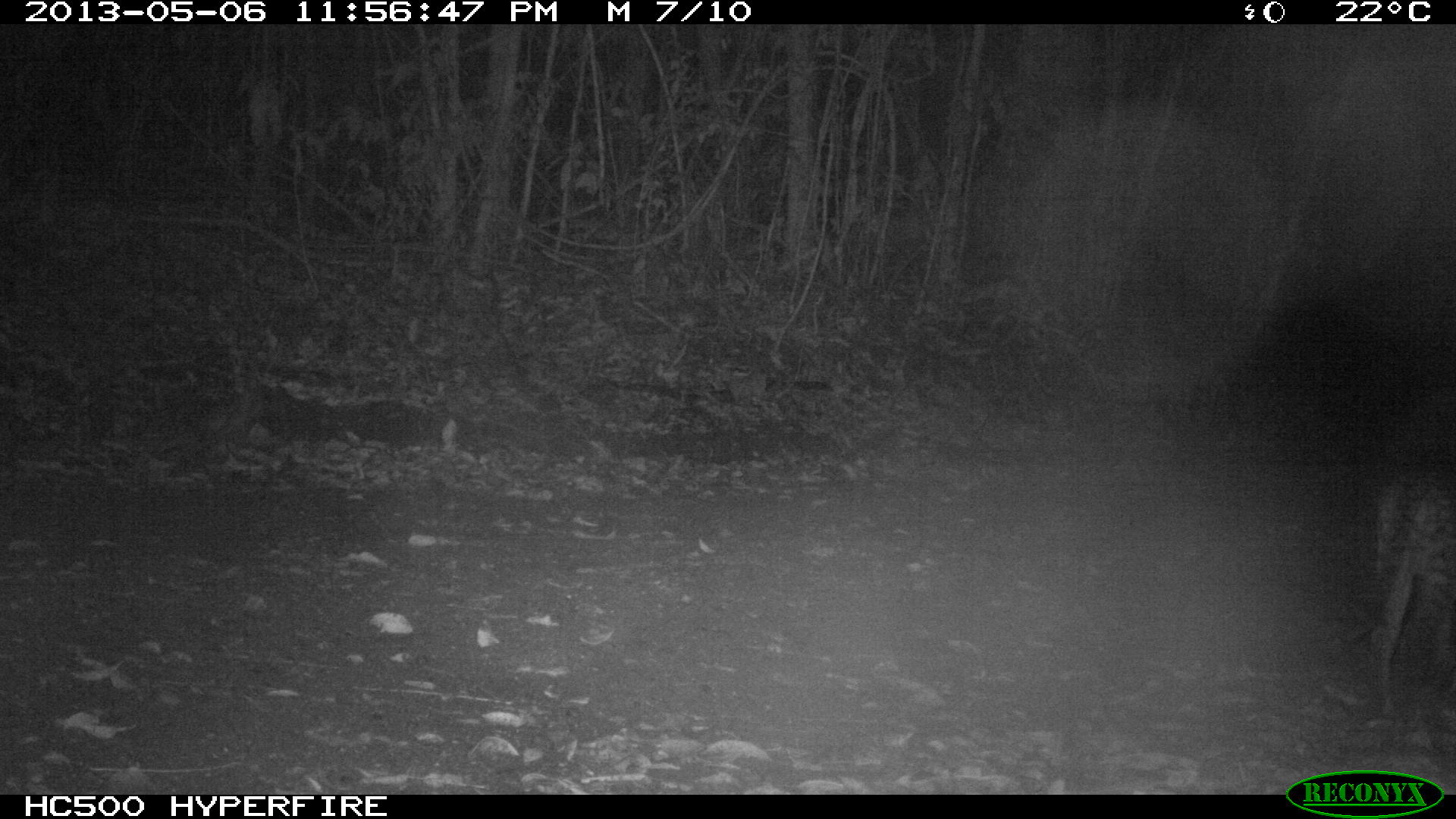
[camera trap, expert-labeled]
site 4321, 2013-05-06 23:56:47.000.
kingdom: Animalia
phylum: Chordata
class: Mammalia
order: Carnivora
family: Felidae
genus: Leopardus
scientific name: Leopardus pardalis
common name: ocelot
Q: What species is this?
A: Leopardus pardalis (ocelot).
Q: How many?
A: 1.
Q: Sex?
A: Male.